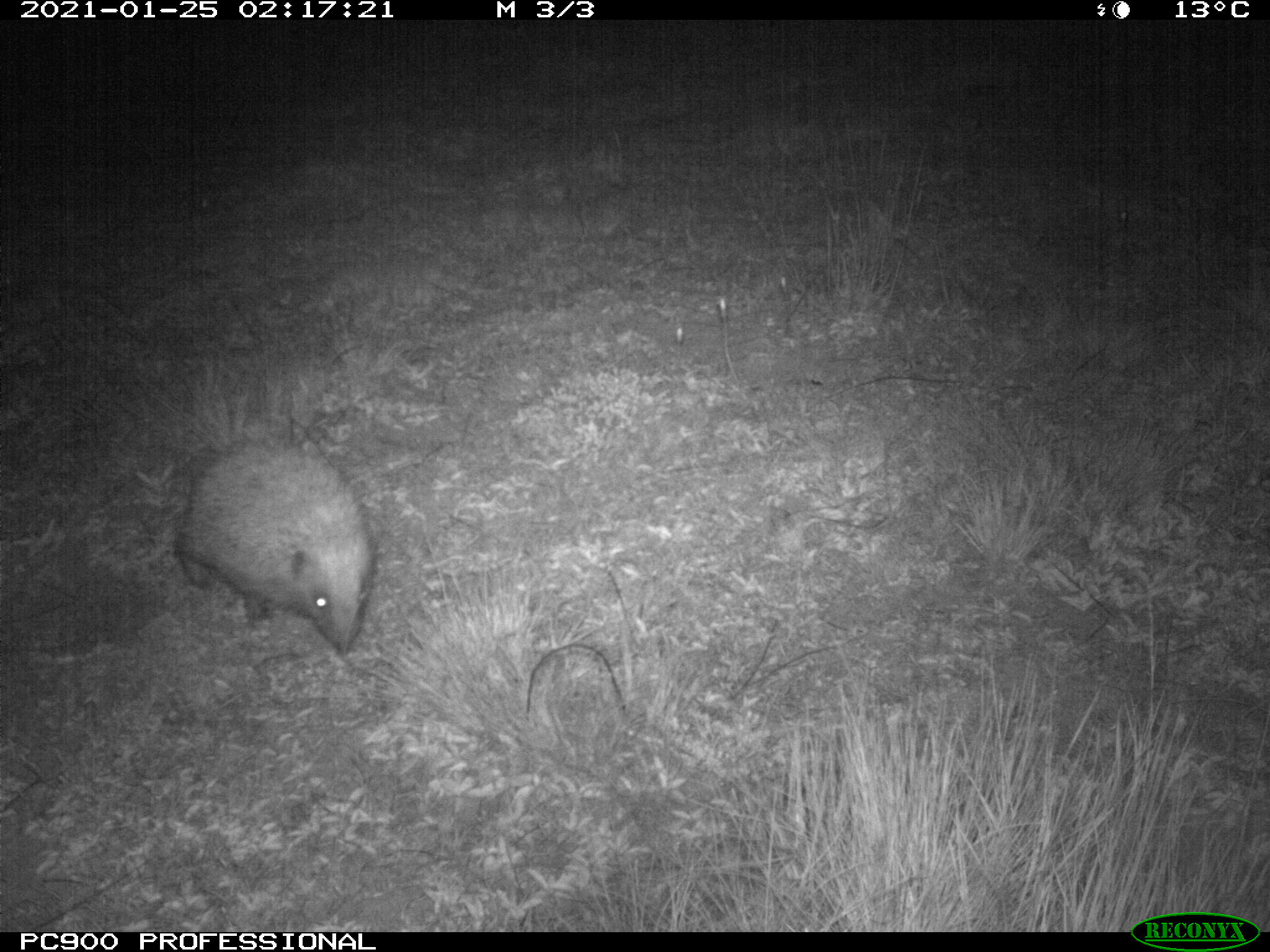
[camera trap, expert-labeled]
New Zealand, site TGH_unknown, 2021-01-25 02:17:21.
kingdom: Animalia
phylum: Chordata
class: Mammalia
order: Eulipotyphla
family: Erinaceidae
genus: Erinaceus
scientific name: Erinaceus europaeus europaeus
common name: european hedgehog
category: hedgehog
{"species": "hedgehog (european hedgehog) (Erinaceus europaeus europaeus)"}